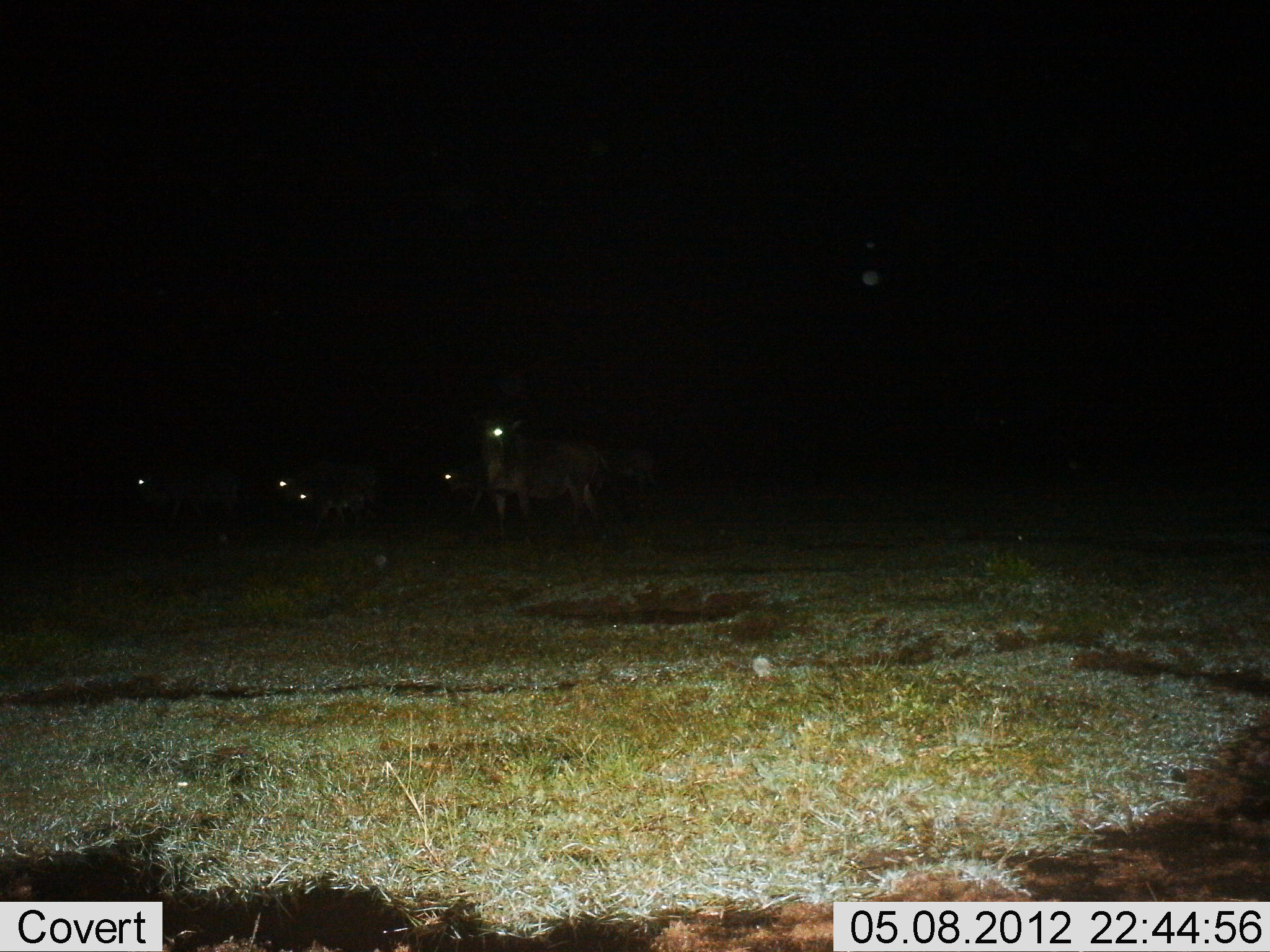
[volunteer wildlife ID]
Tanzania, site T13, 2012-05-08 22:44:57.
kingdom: Animalia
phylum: Chordata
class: Mammalia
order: Artiodactyla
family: Bovidae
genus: Connochaetes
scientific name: Connochaetes taurinus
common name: blue wildebeest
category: wildebeest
Wildebeest (blue wildebeest) (Connochaetes taurinus), count 6. Behavior (volunteer vote fractions): standing 75%, resting 12%, moving 38%, interacting 0%. Young present (vote fraction): 38%. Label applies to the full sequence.